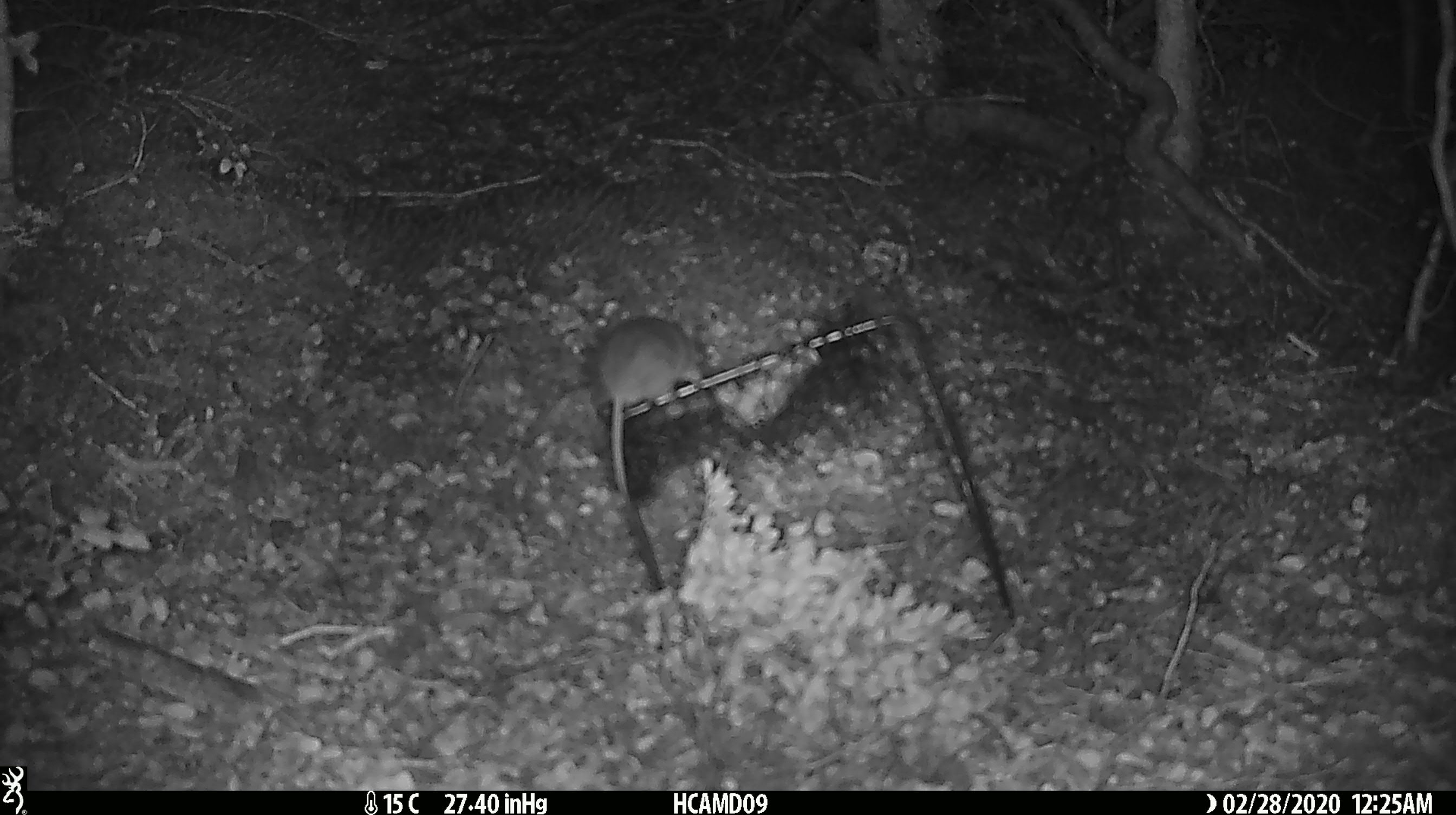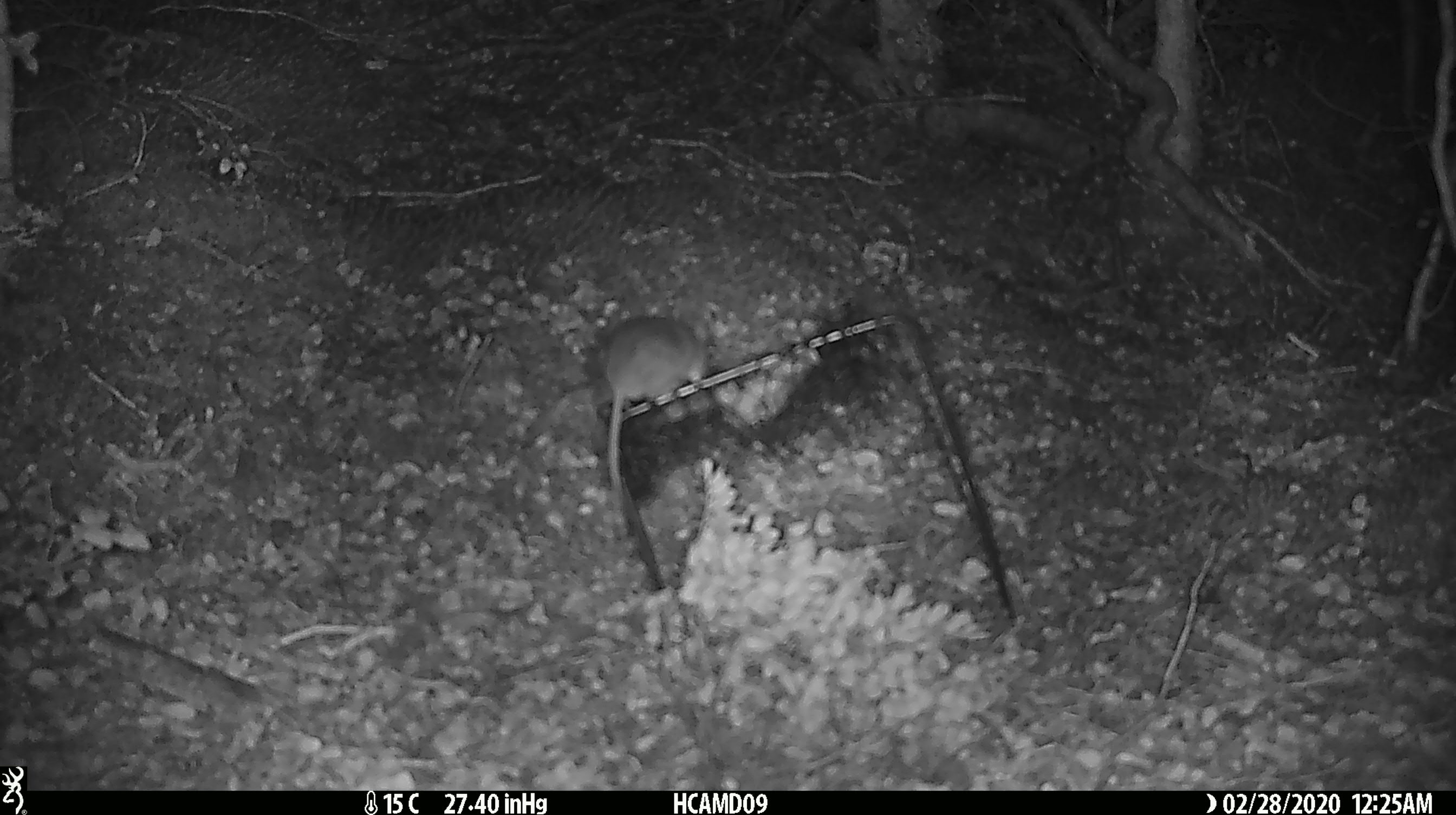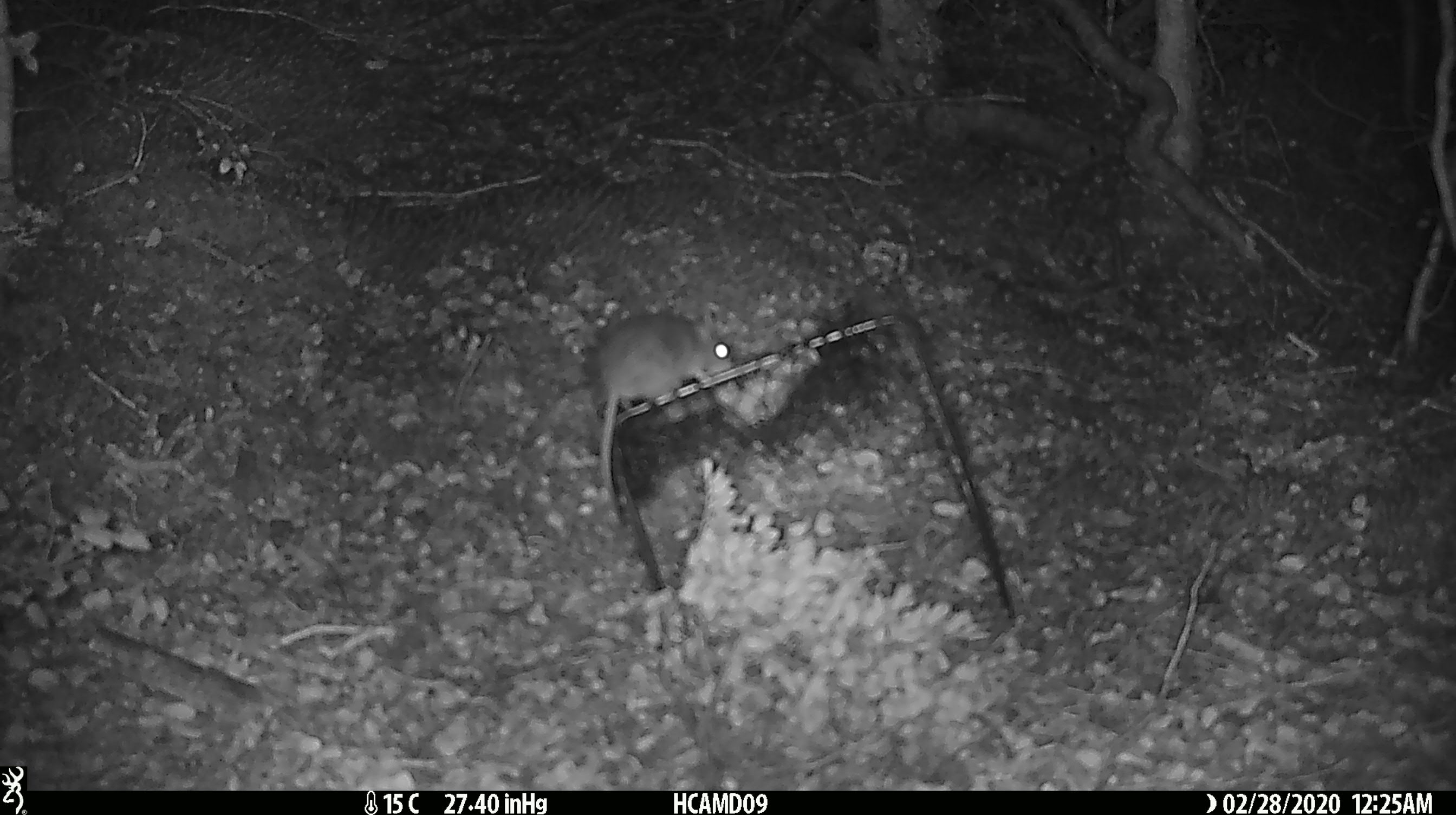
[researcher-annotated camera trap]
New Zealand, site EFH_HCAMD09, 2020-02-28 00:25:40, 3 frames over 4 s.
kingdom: Animalia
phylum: Chordata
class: Mammalia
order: Rodentia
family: Muridae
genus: Mus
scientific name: Mus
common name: mouse